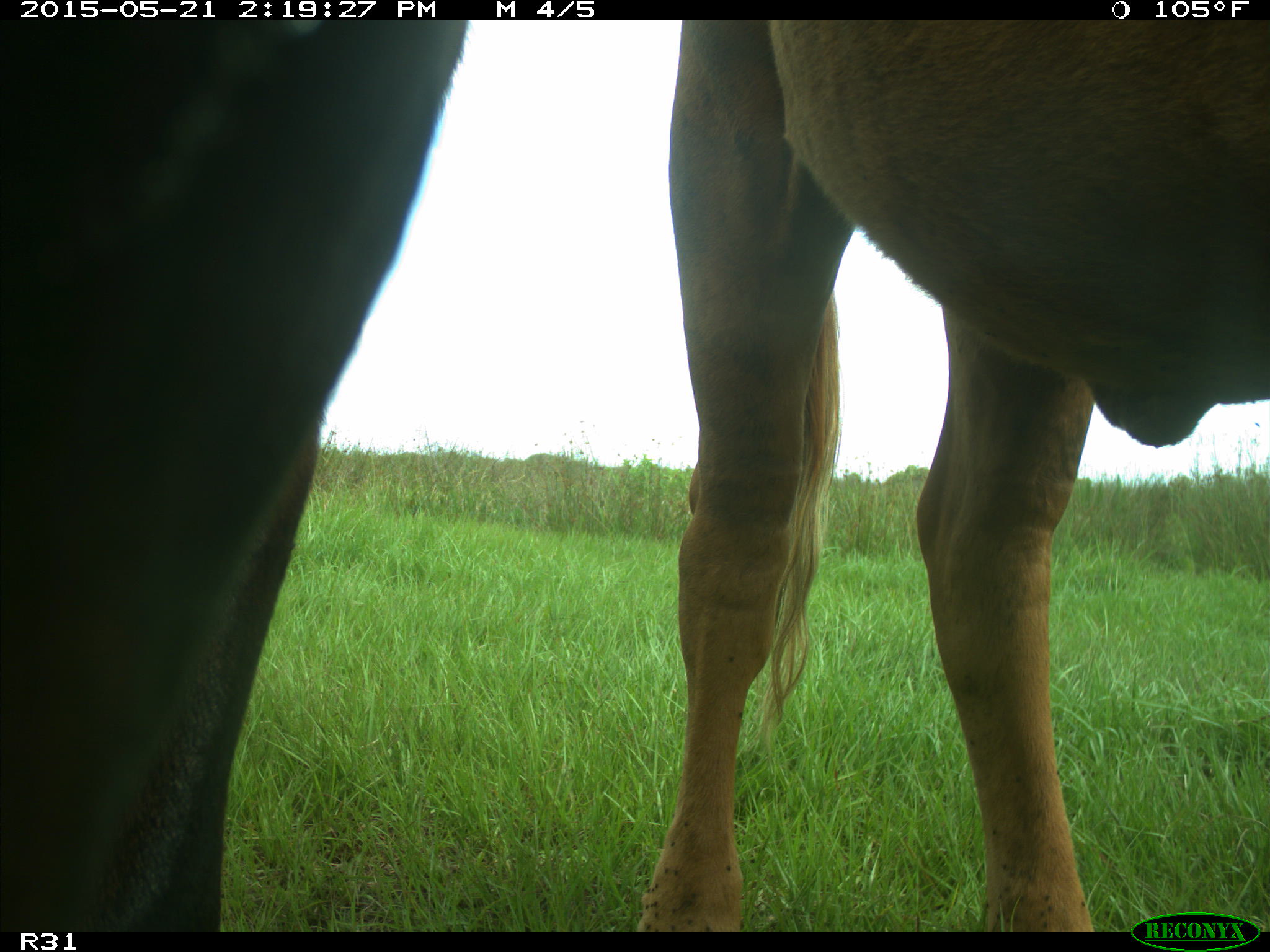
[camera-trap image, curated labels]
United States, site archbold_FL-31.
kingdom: Animalia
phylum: Chordata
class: Mammalia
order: Artiodactyla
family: Bovidae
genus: Bos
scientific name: Bos taurus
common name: domestic cow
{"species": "Bos taurus (domestic cow)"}